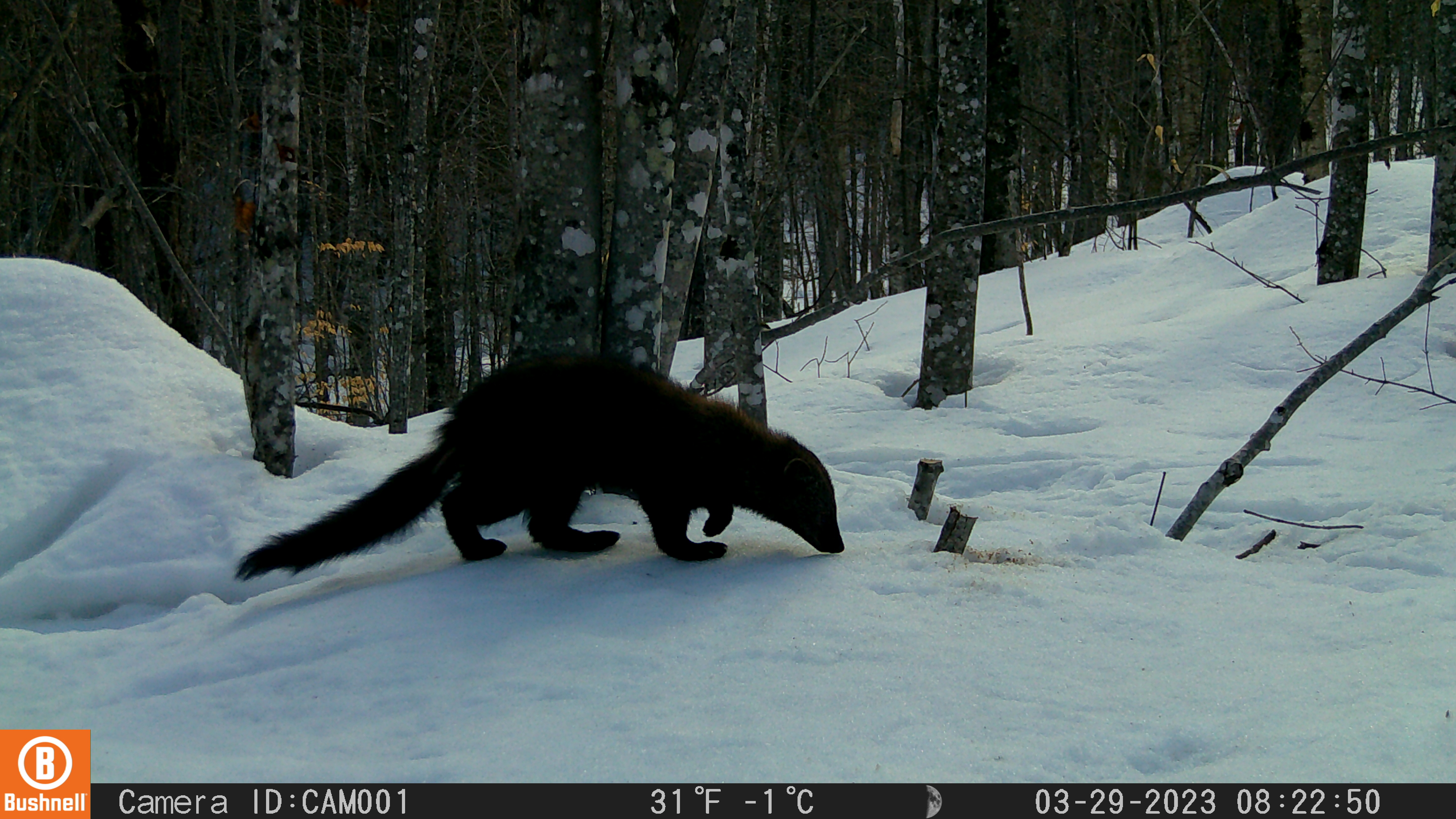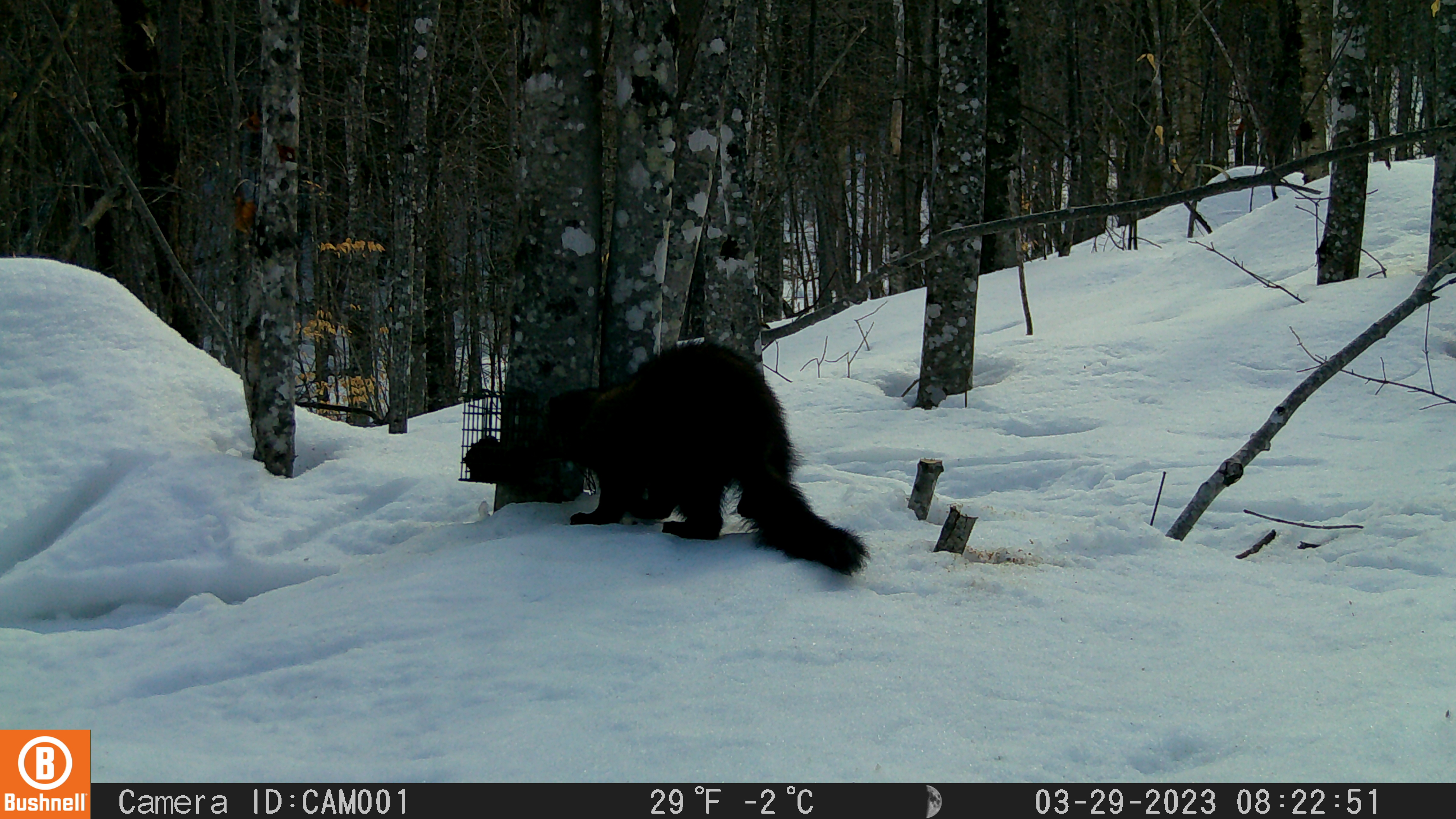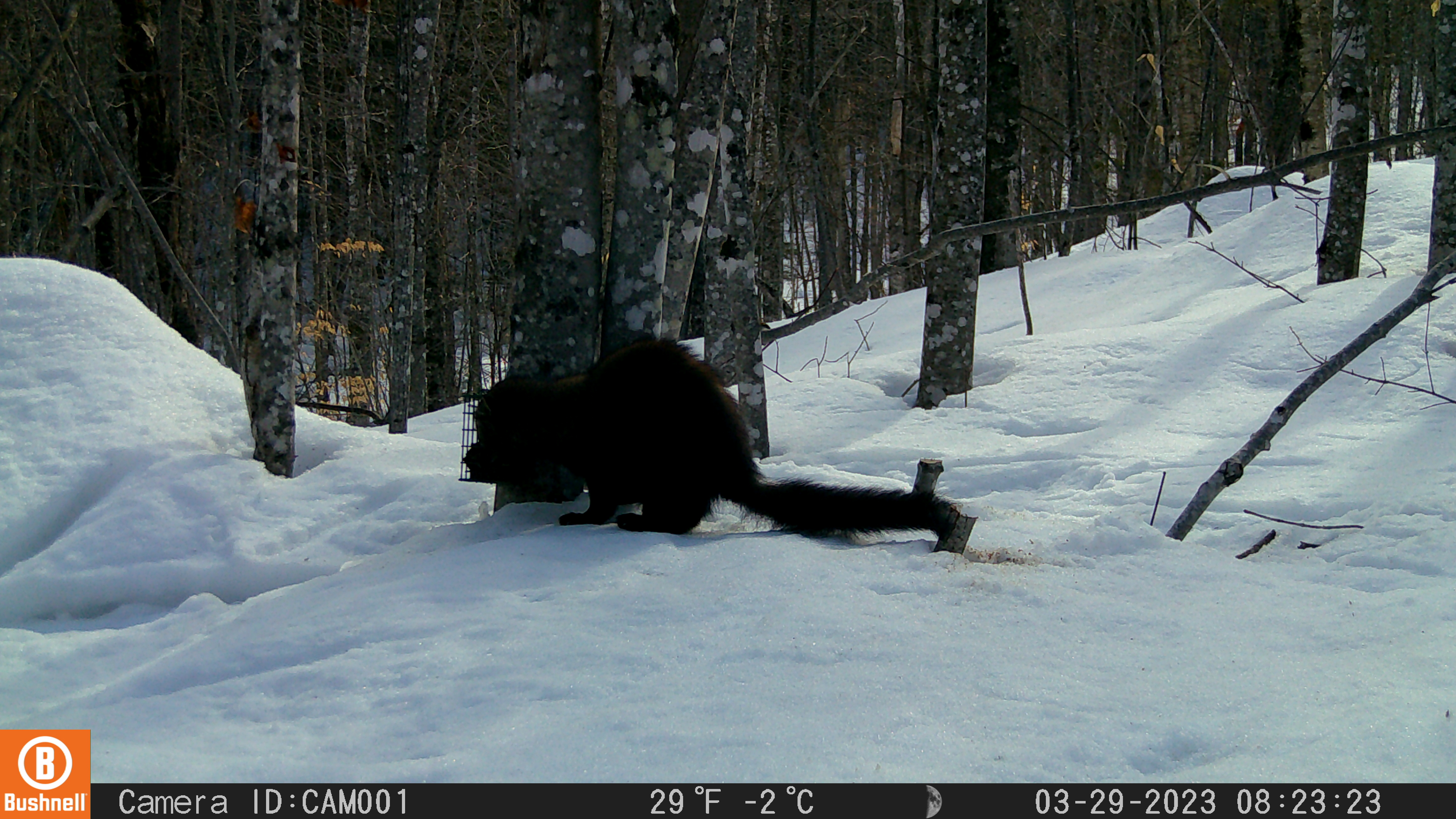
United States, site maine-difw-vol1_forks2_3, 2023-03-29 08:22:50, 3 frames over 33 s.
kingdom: Animalia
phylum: Chordata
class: Mammalia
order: Carnivora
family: Mustelidae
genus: Pekania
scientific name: Pekania pennanti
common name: fisher